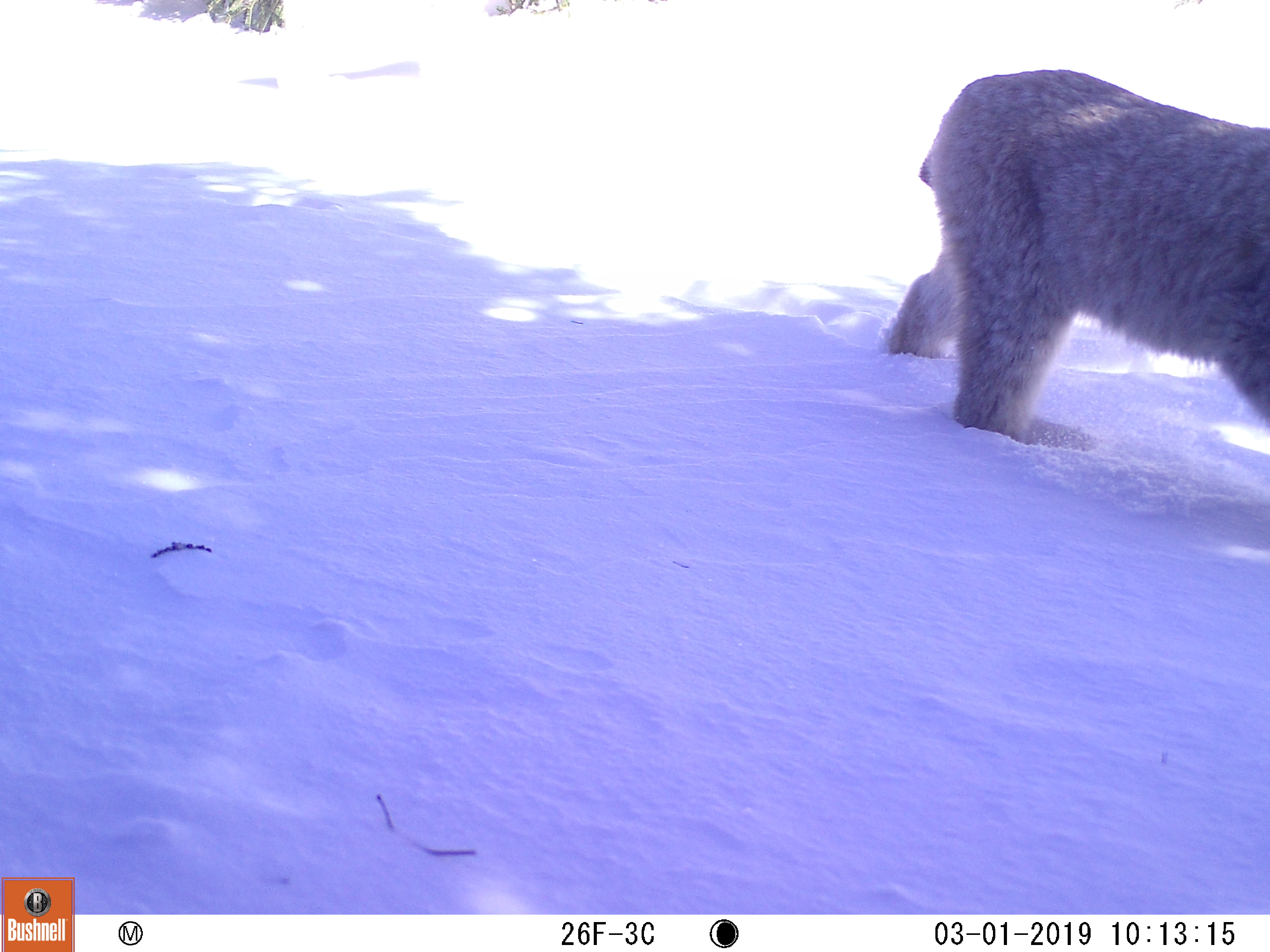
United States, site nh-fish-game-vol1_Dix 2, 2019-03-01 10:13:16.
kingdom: Animalia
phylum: Chordata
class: Mammalia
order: Carnivora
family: Felidae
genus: Lynx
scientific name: Lynx canadensis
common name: canada lynx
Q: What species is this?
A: Canada lynx (Lynx canadensis).